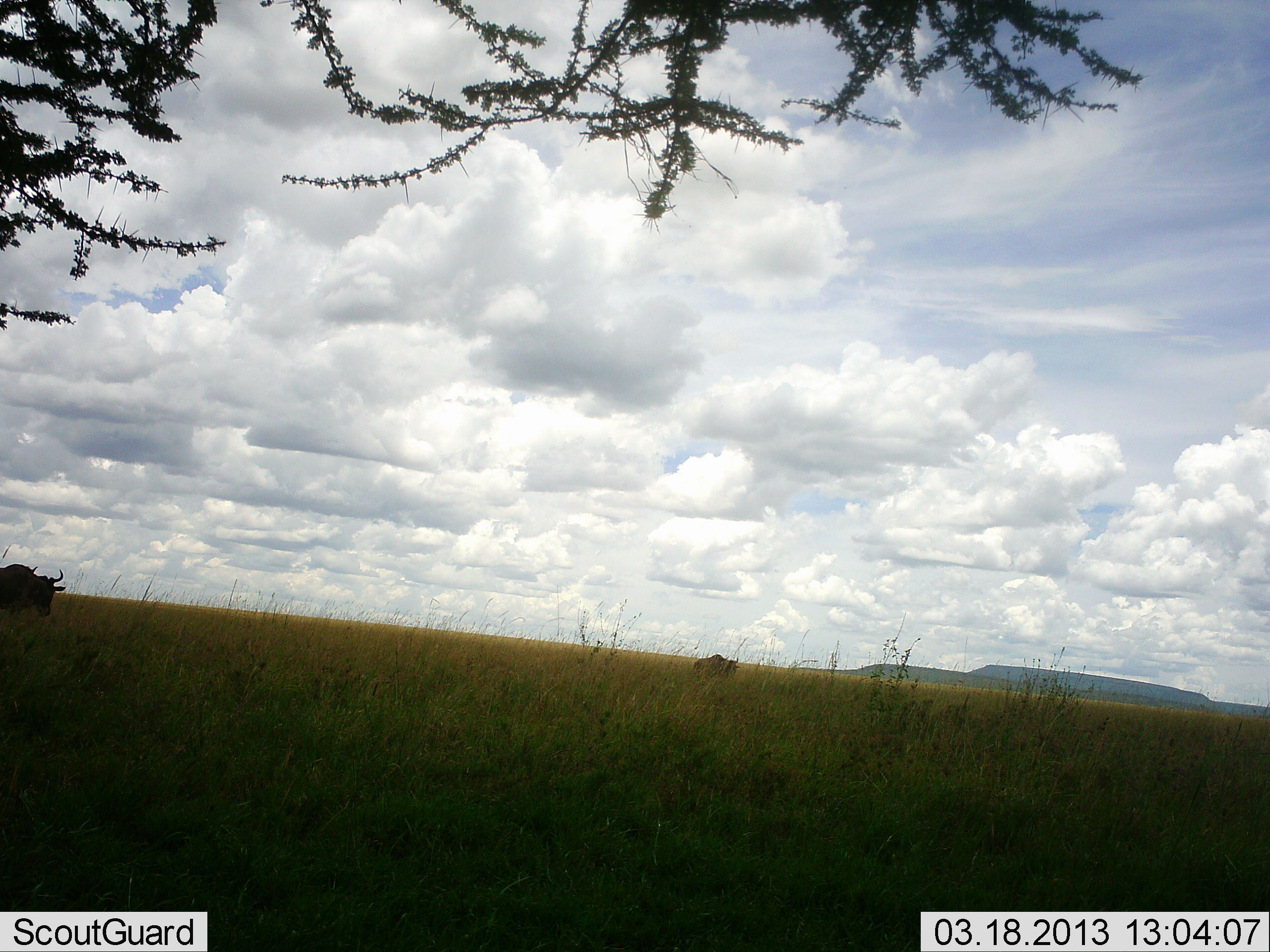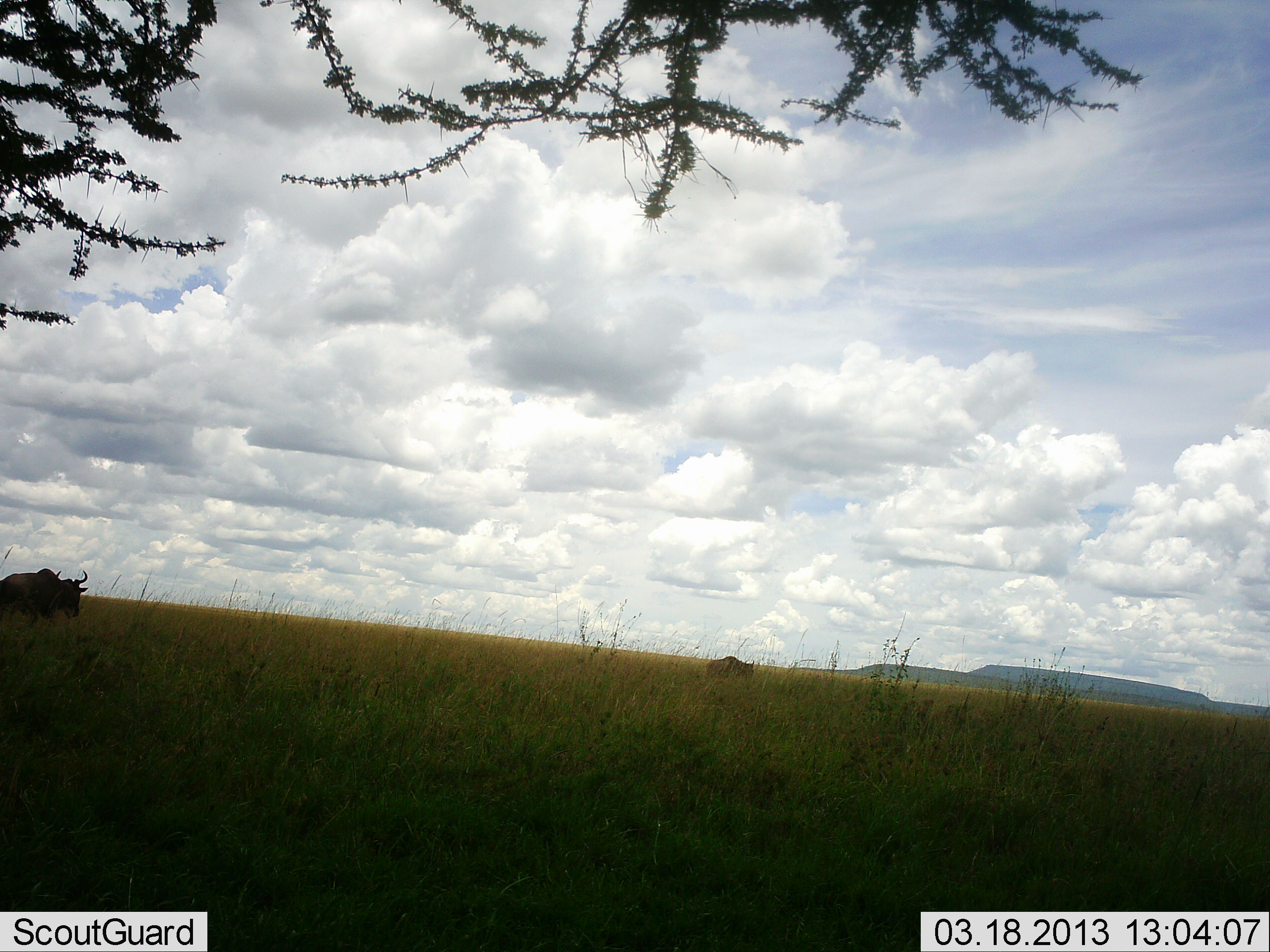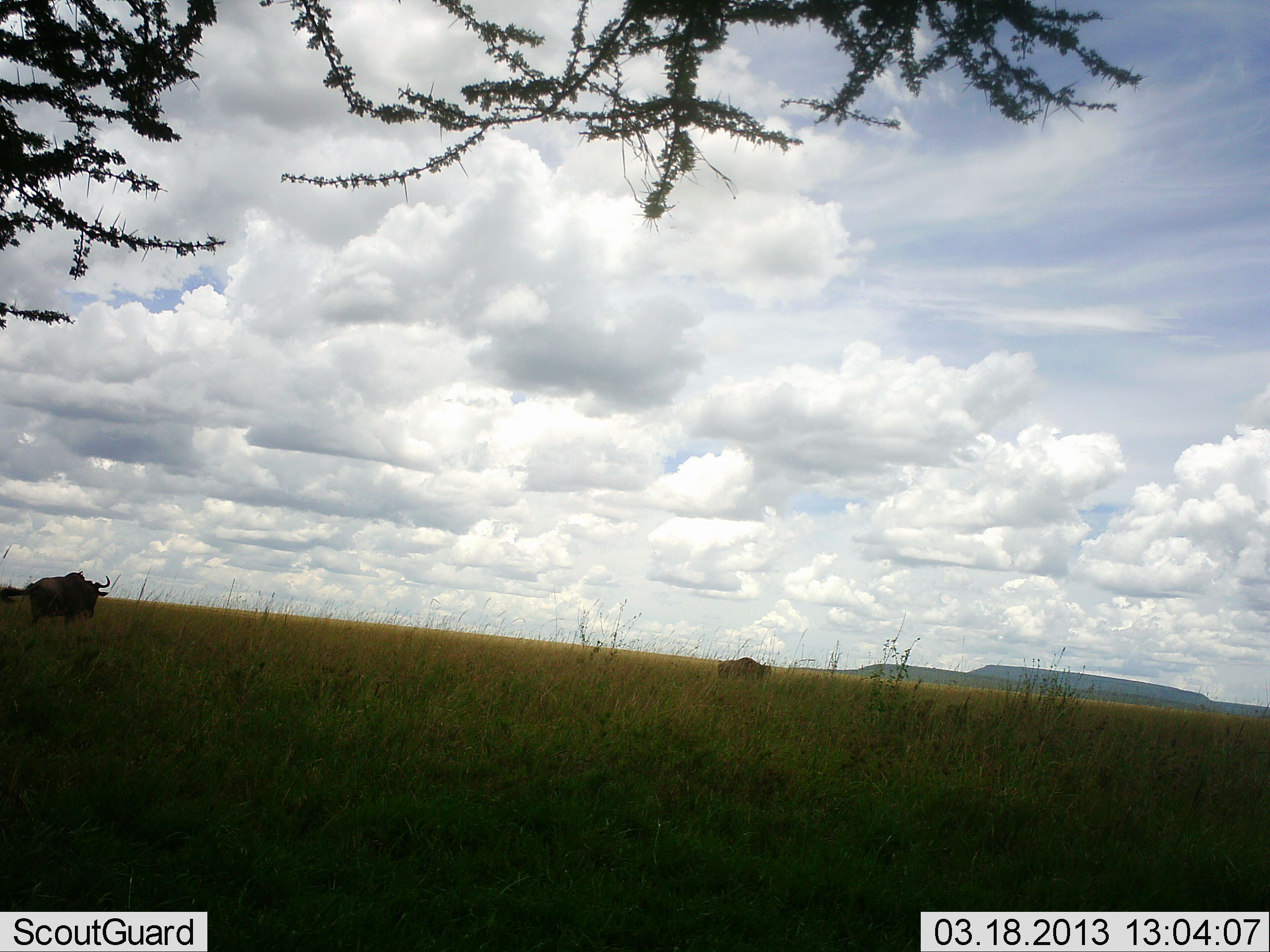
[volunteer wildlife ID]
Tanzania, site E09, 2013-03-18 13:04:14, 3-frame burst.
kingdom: Animalia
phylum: Chordata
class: Mammalia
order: Artiodactyla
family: Bovidae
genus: Connochaetes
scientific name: Connochaetes taurinus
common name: blue wildebeest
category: wildebeest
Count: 2.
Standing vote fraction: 10%.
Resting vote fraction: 0%.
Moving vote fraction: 87%.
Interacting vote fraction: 0%.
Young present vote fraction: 0%.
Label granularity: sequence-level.